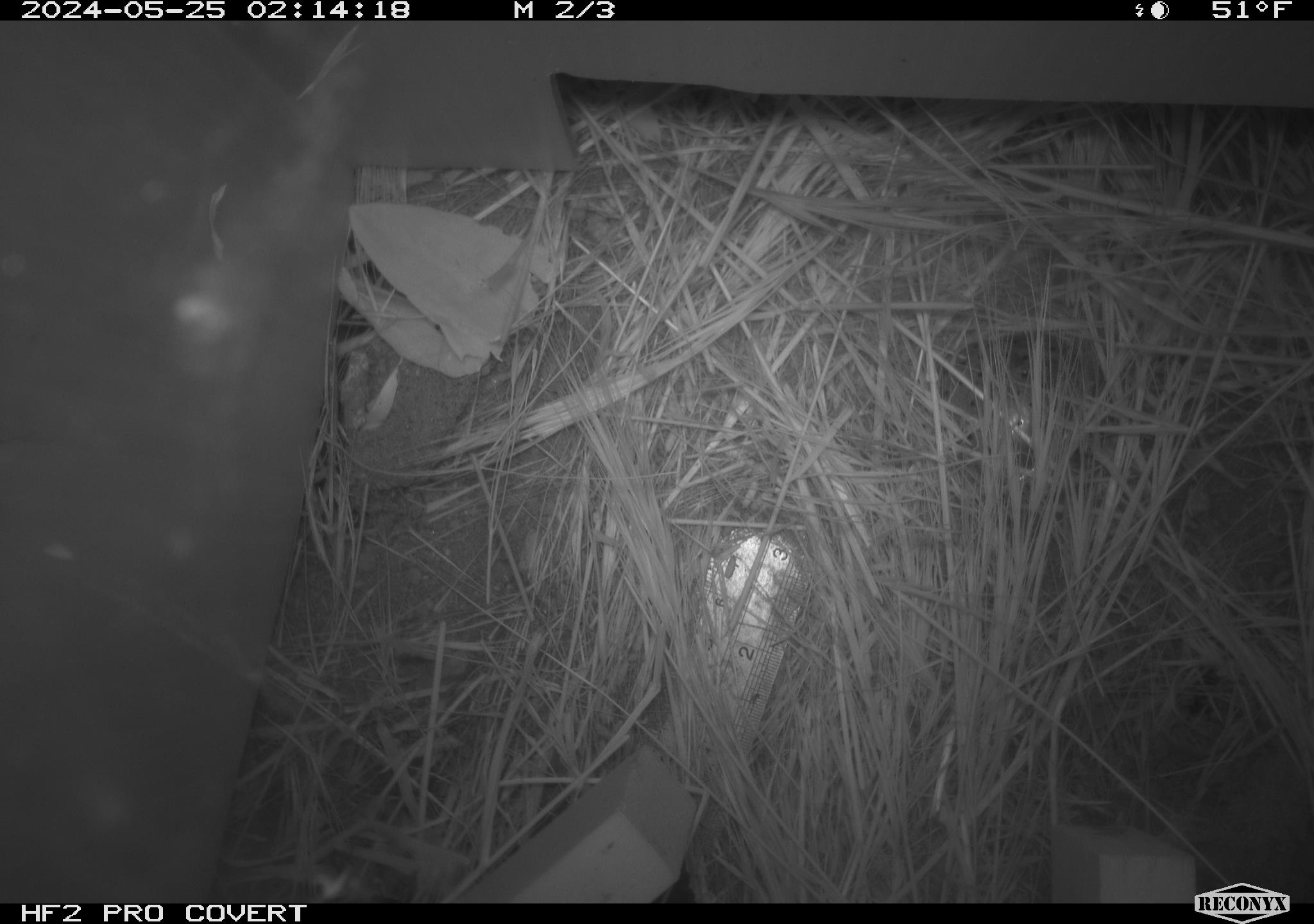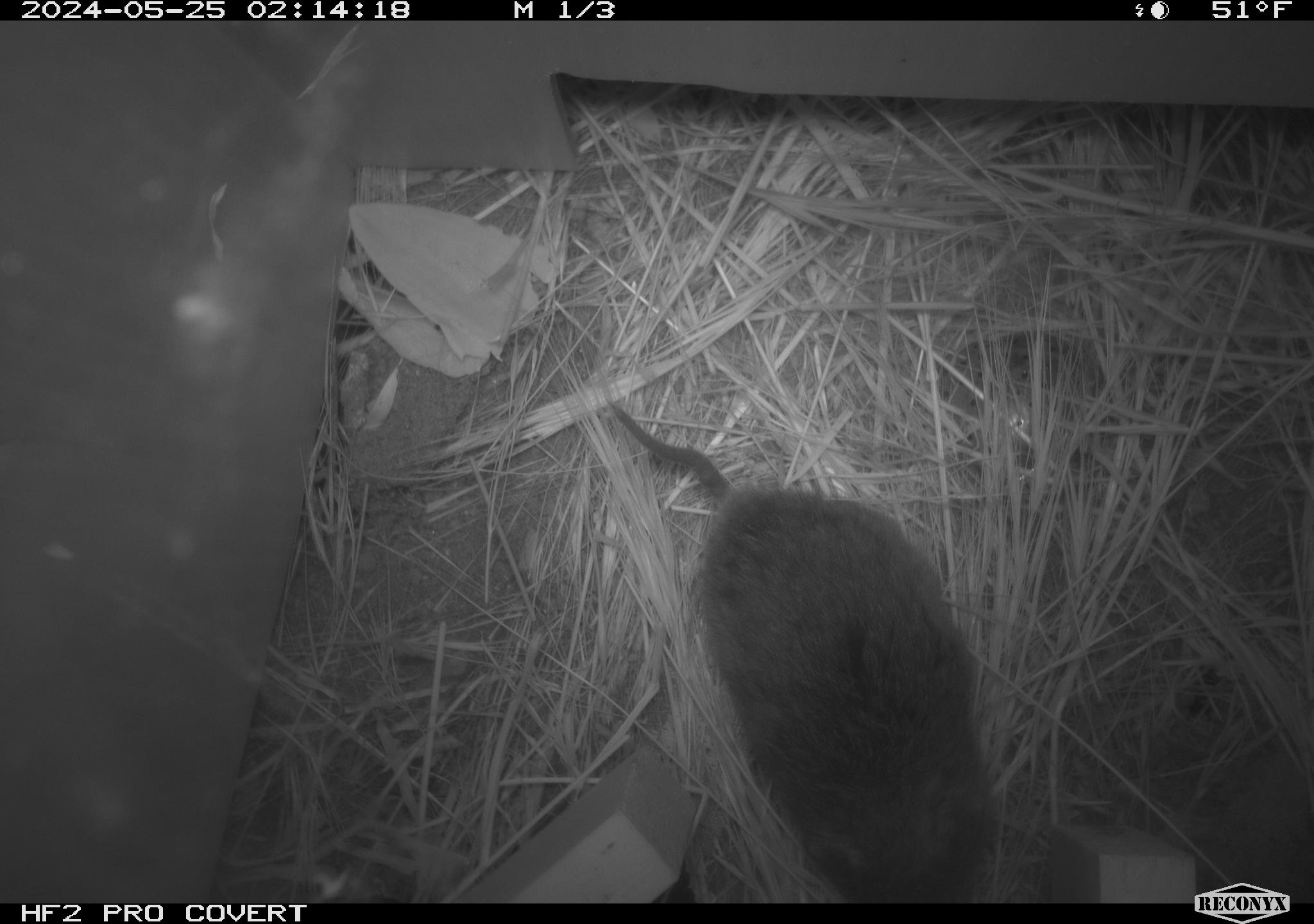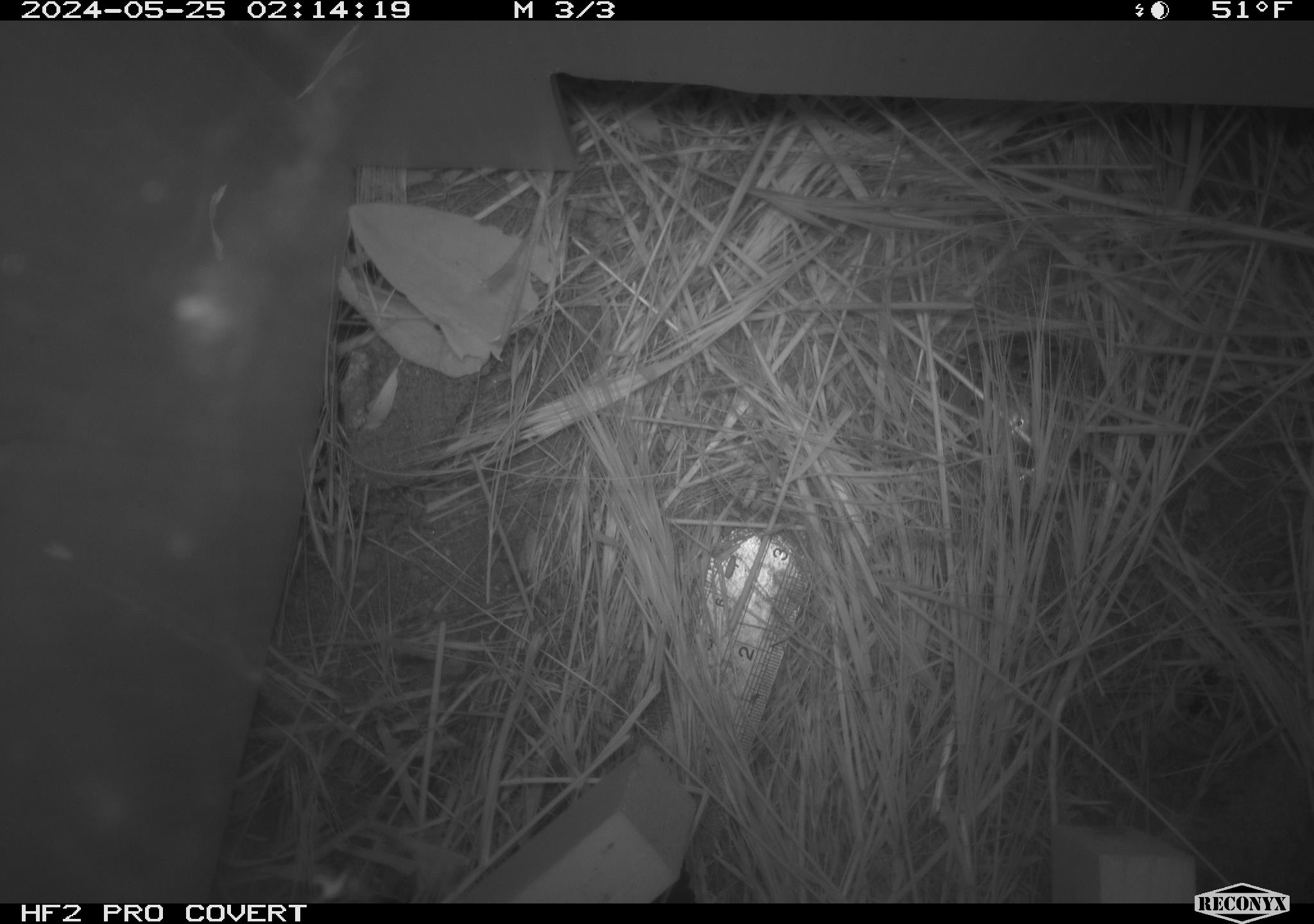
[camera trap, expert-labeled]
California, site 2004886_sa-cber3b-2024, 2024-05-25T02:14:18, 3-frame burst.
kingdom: Animalia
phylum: Chordata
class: Mammalia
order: Rodentia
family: Cricetidae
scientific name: Arvicolinae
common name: voles, lemmings, and muskrats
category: arvicolinae subfamily